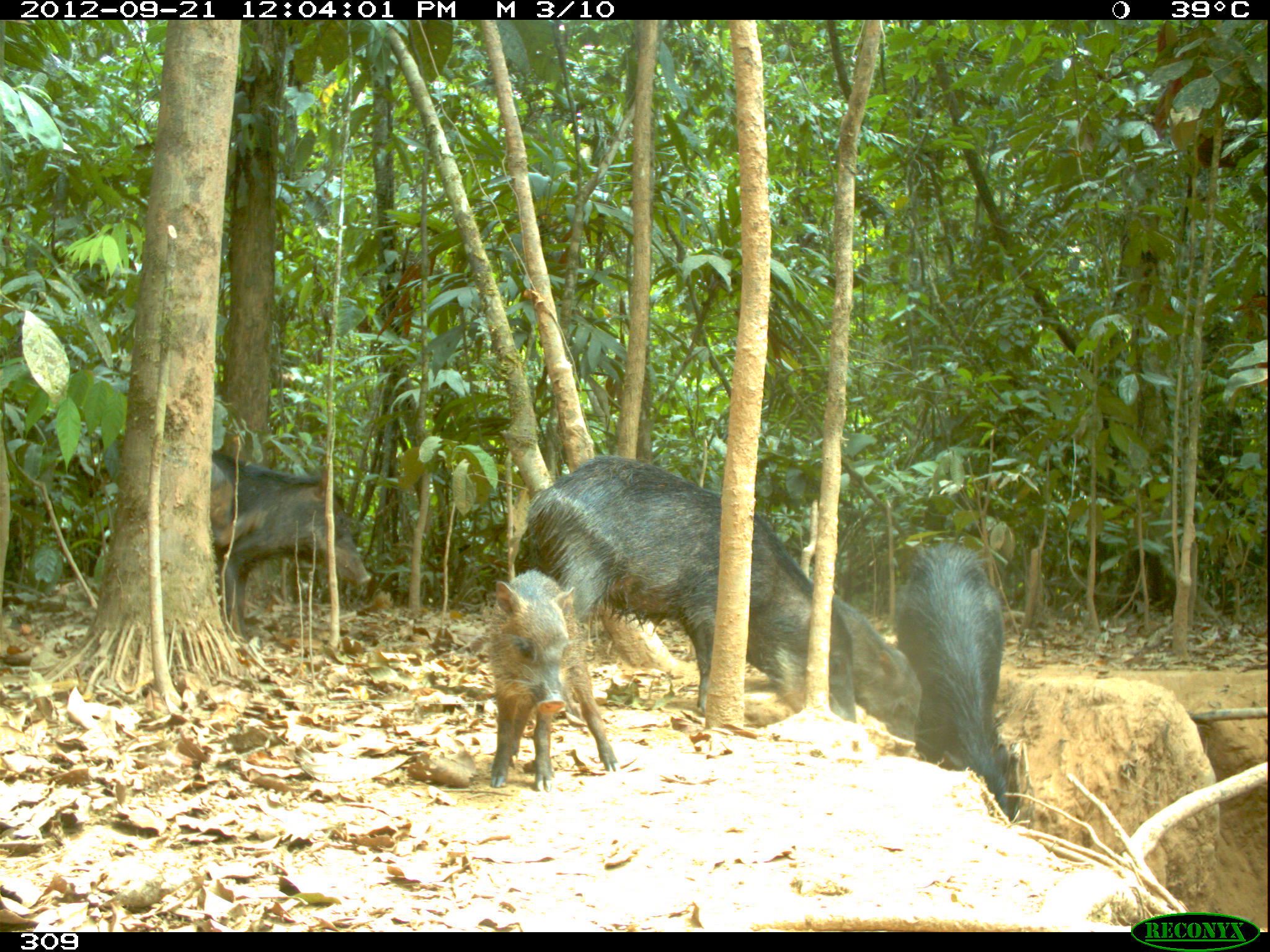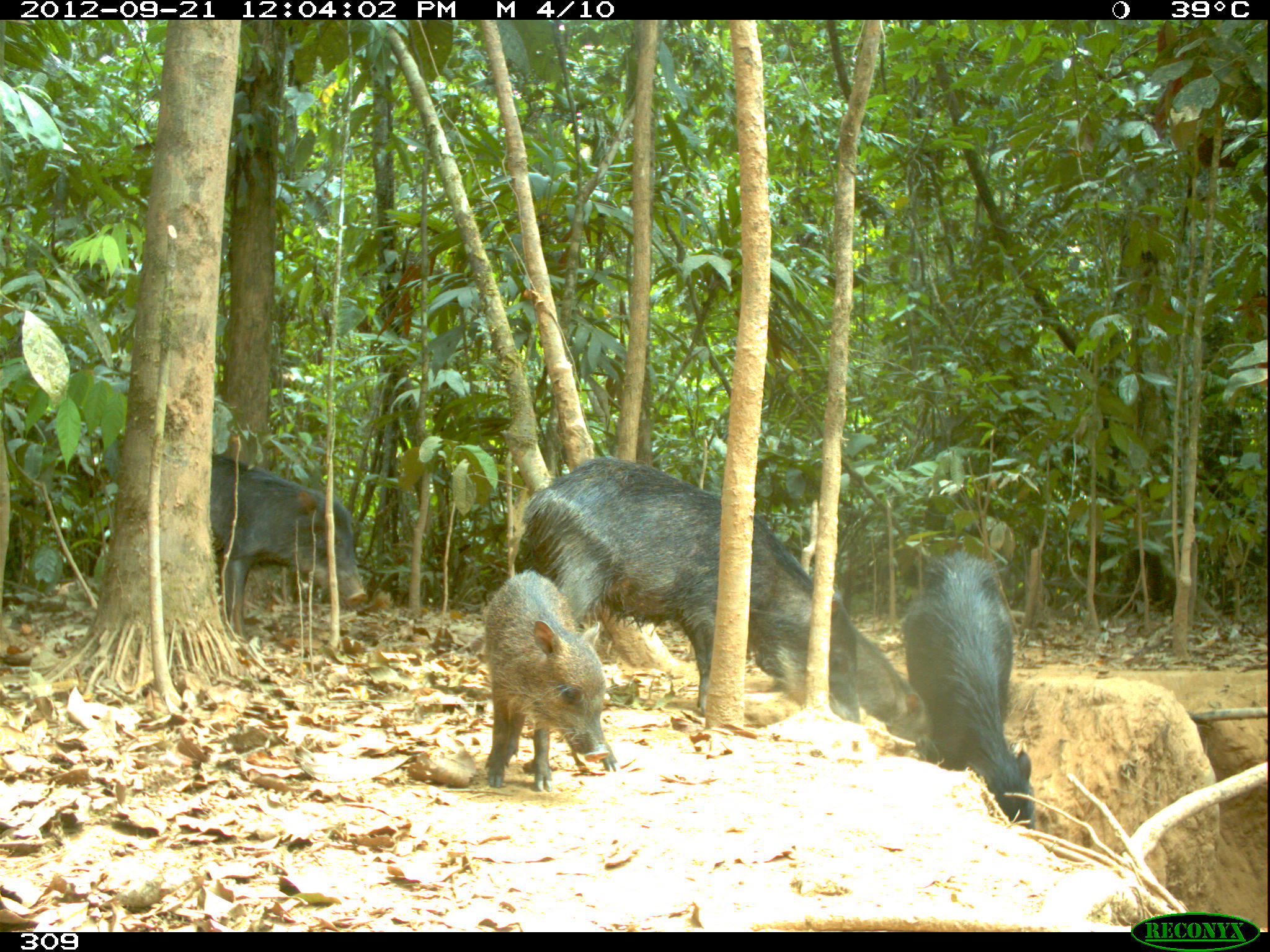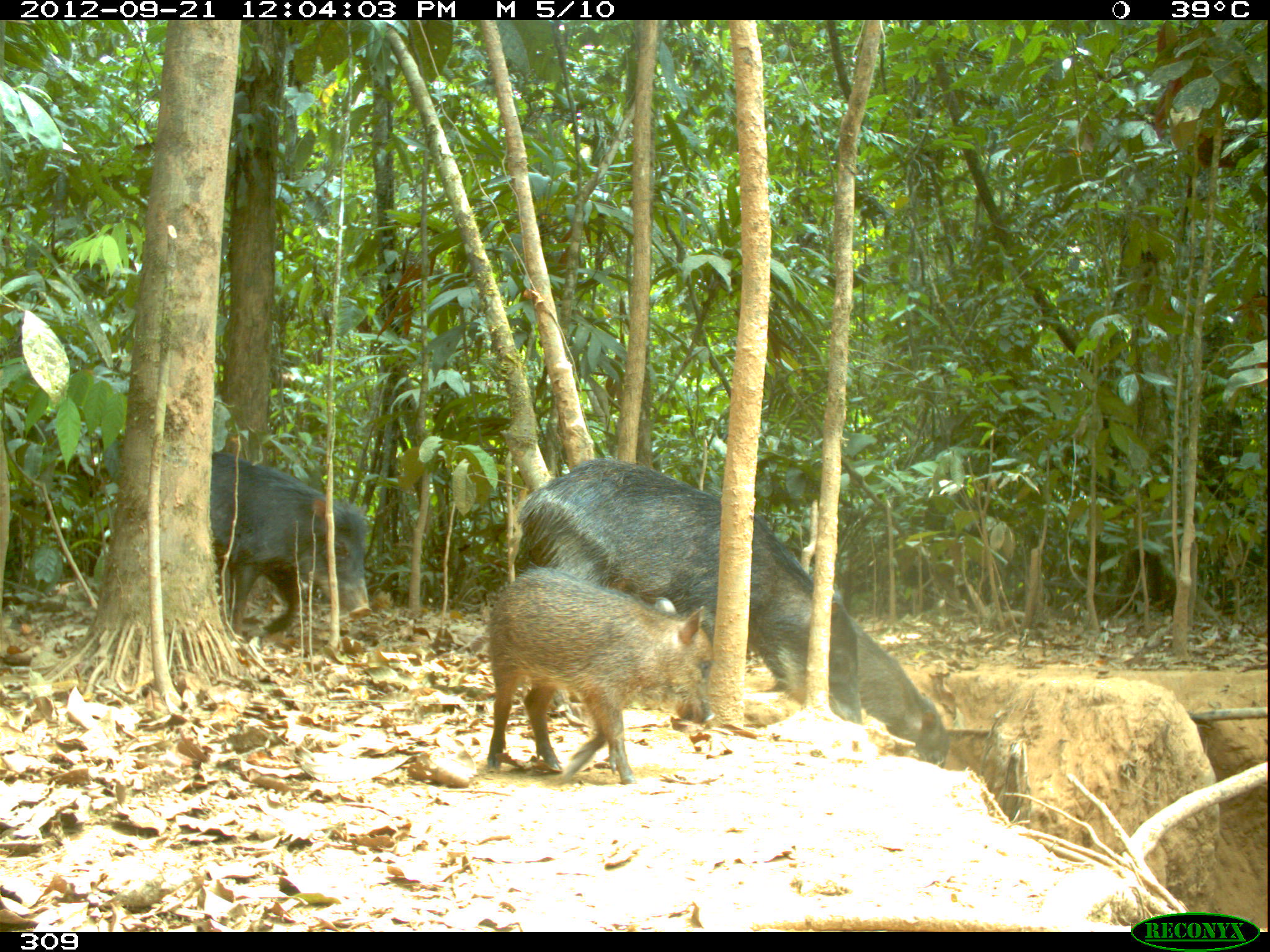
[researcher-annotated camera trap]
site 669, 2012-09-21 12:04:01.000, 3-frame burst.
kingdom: Animalia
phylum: Chordata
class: Mammalia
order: Artiodactyla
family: Tayassuidae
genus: Tayassu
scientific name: Tayassu pecari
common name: white-lipped peccary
Tayassu pecari (white-lipped peccary).